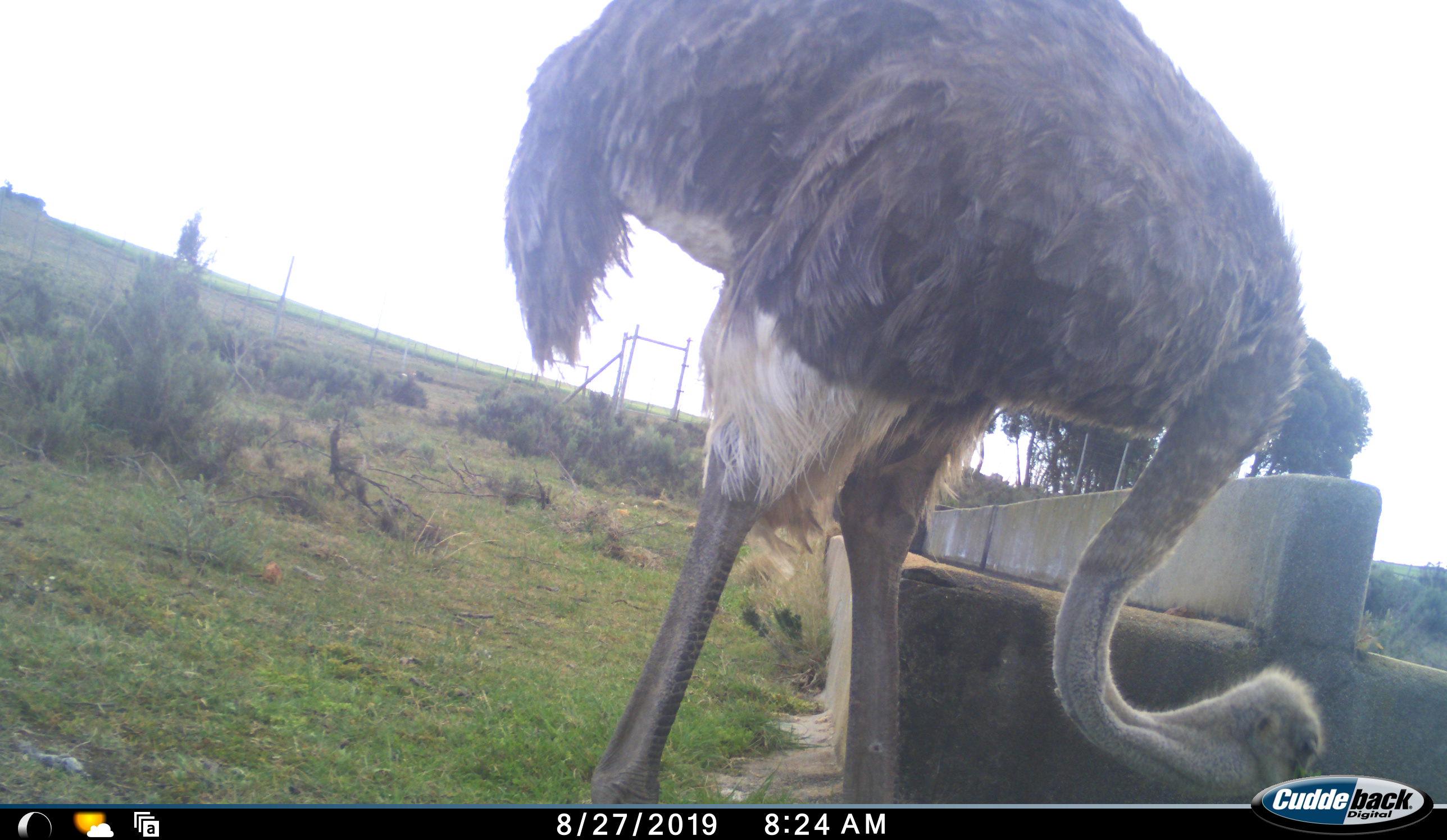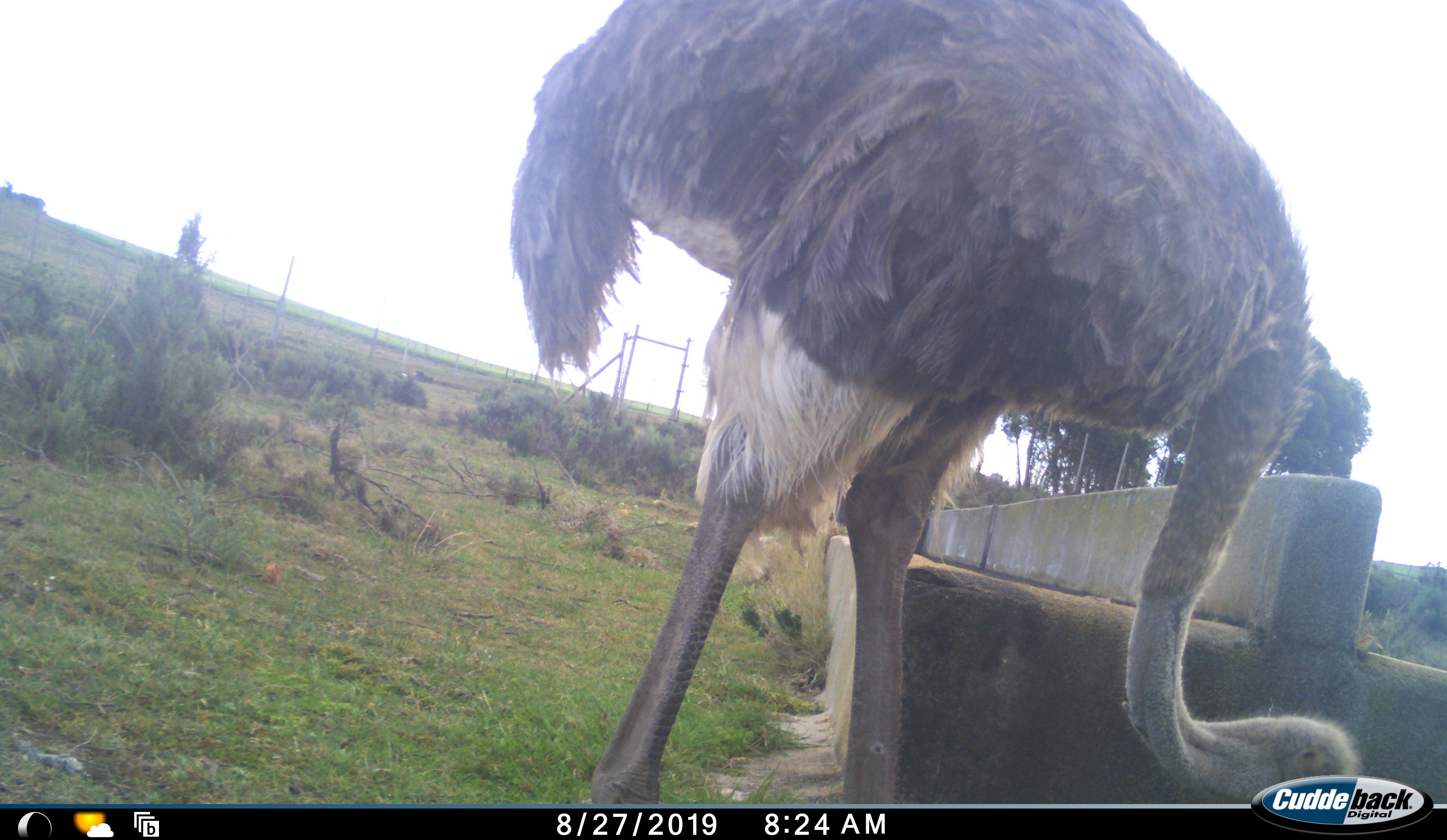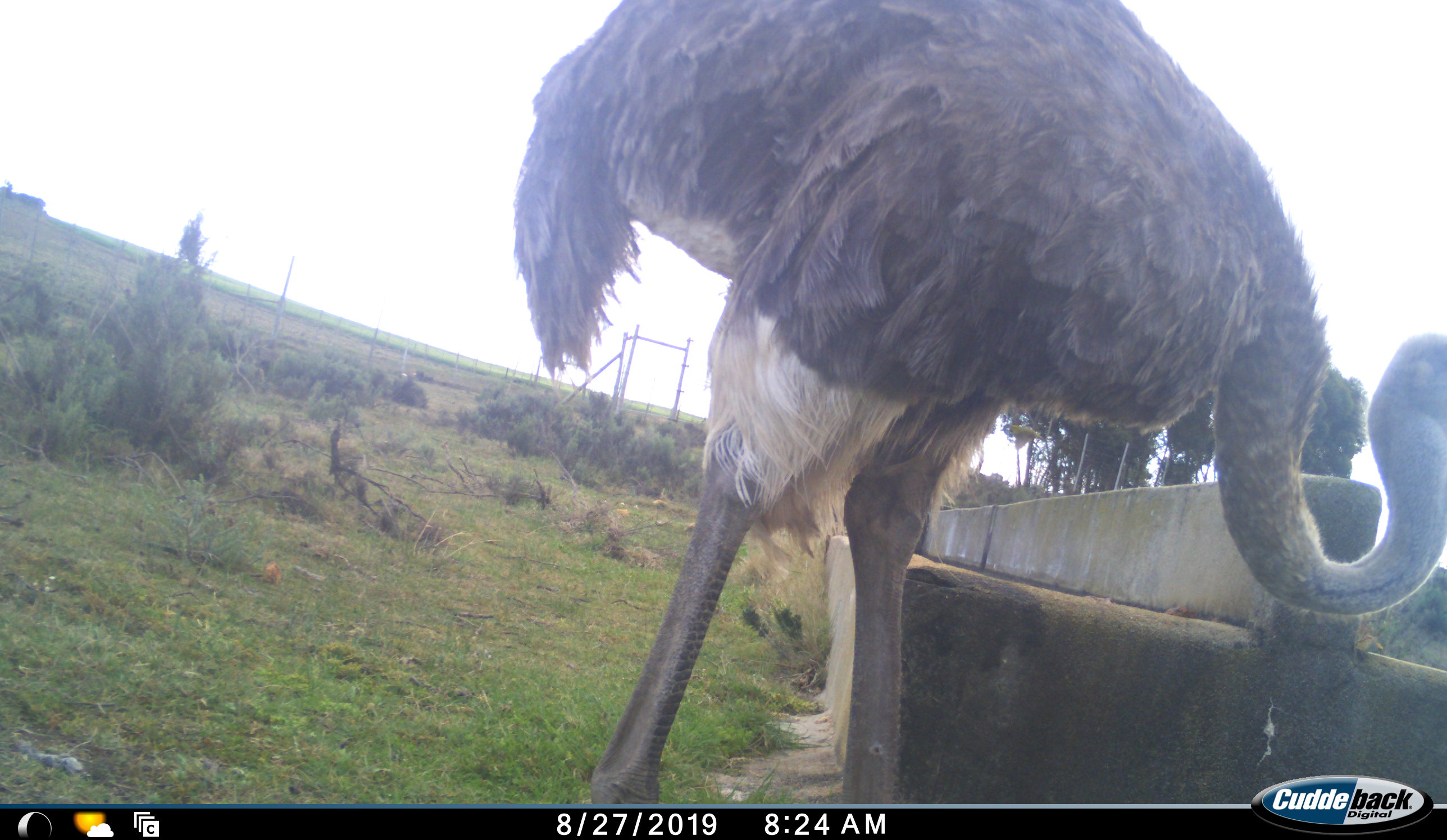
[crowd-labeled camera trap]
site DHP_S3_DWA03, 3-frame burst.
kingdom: Animalia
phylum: Chordata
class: Aves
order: Struthioniformes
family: Struthionidae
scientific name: Struthionidae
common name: ostrich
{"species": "ostrich (Struthionidae)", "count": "1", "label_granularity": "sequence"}